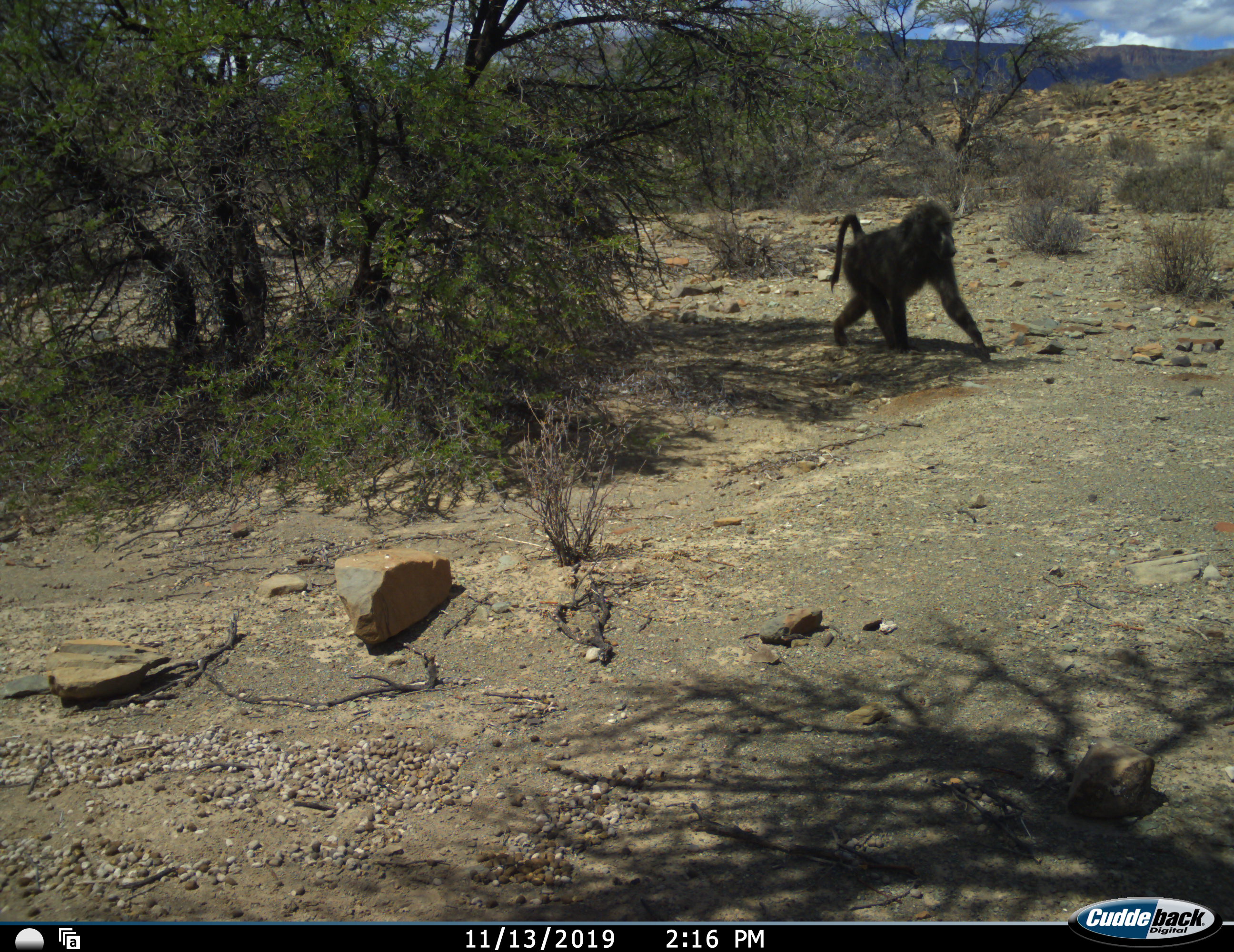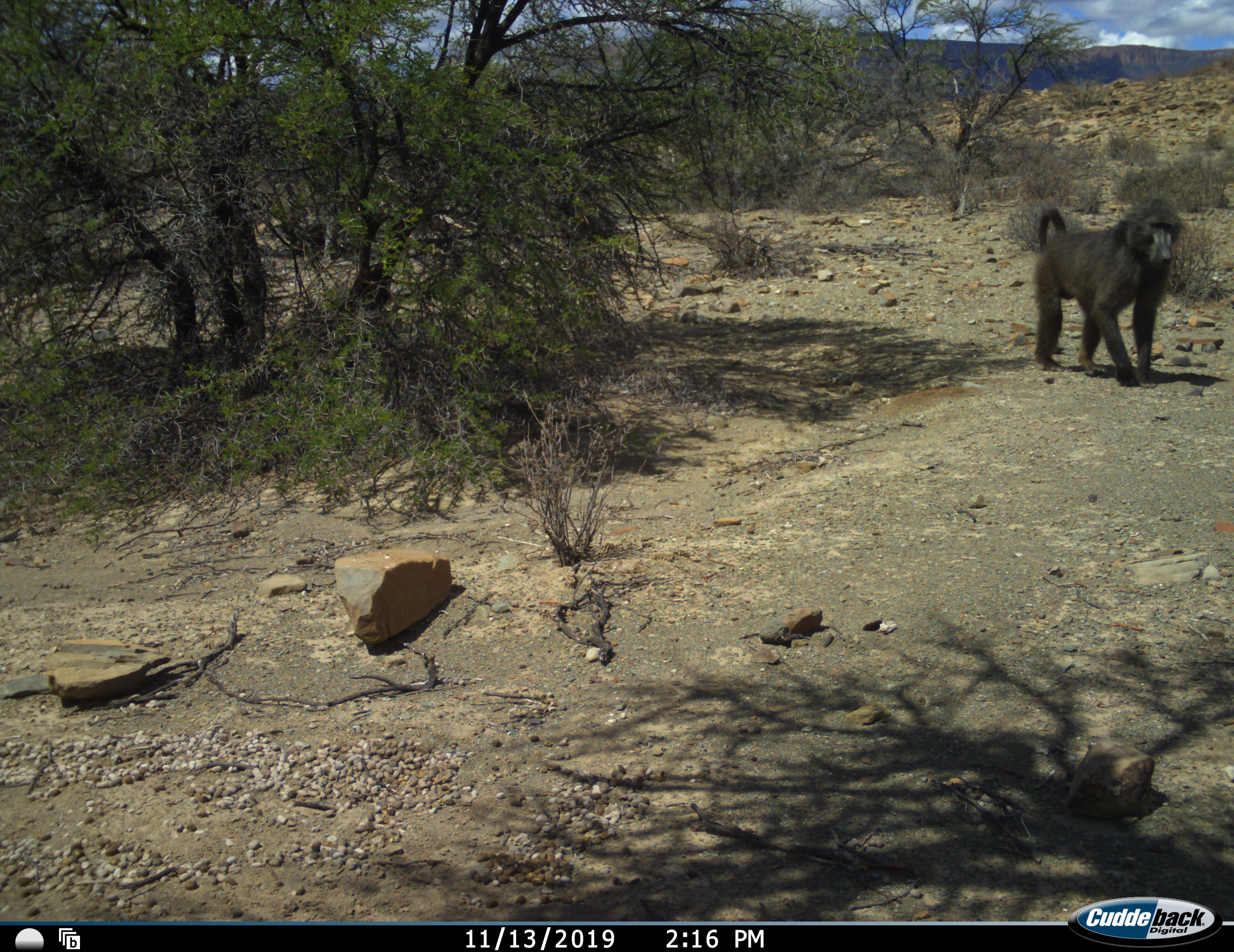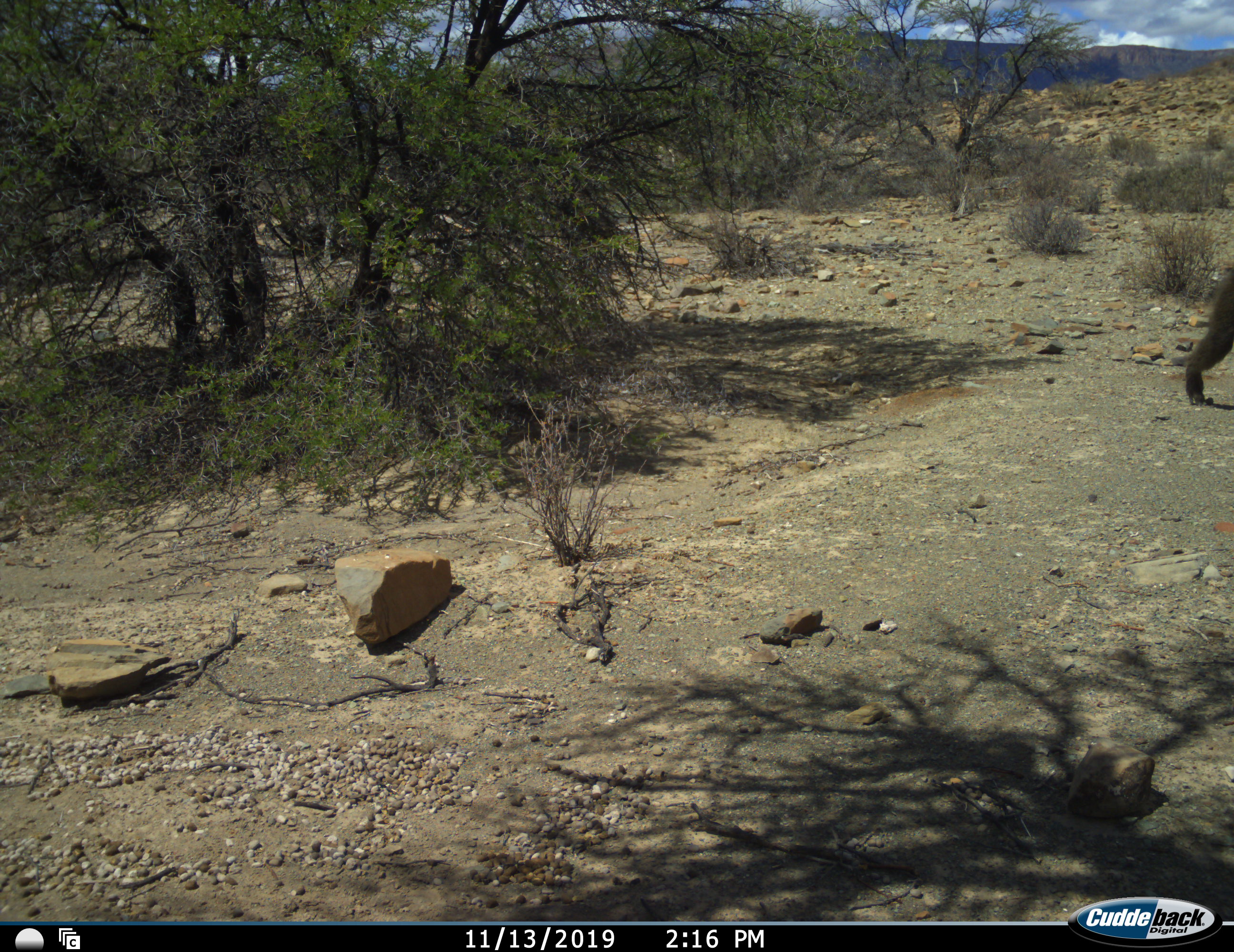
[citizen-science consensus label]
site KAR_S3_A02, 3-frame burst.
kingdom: Animalia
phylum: Chordata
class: Mammalia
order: Primates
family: Cercopithecidae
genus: Papio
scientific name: Papio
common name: baboon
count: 1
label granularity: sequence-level